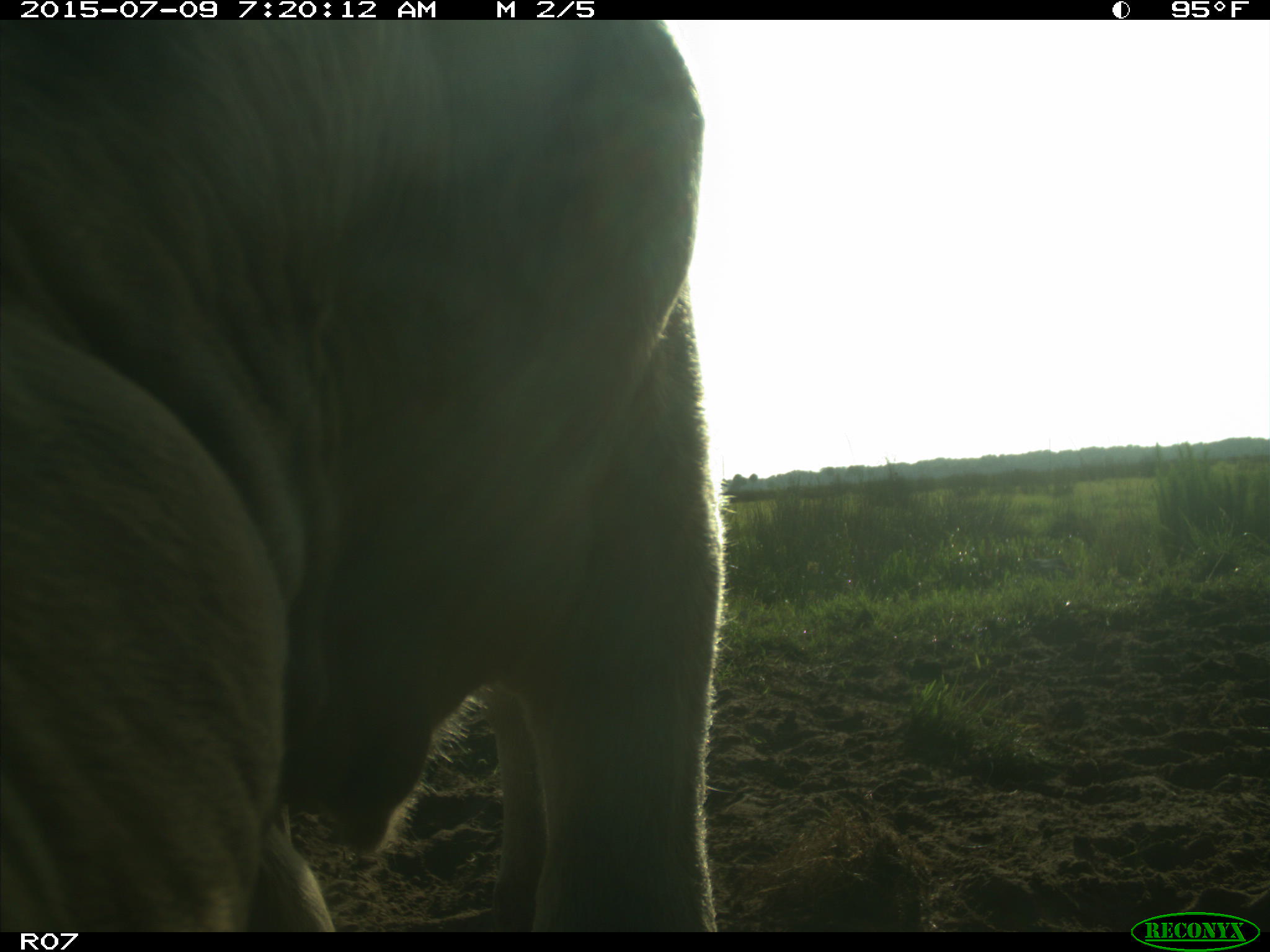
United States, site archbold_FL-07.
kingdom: Animalia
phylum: Chordata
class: Mammalia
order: Artiodactyla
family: Bovidae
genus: Bos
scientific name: Bos taurus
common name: domestic cow